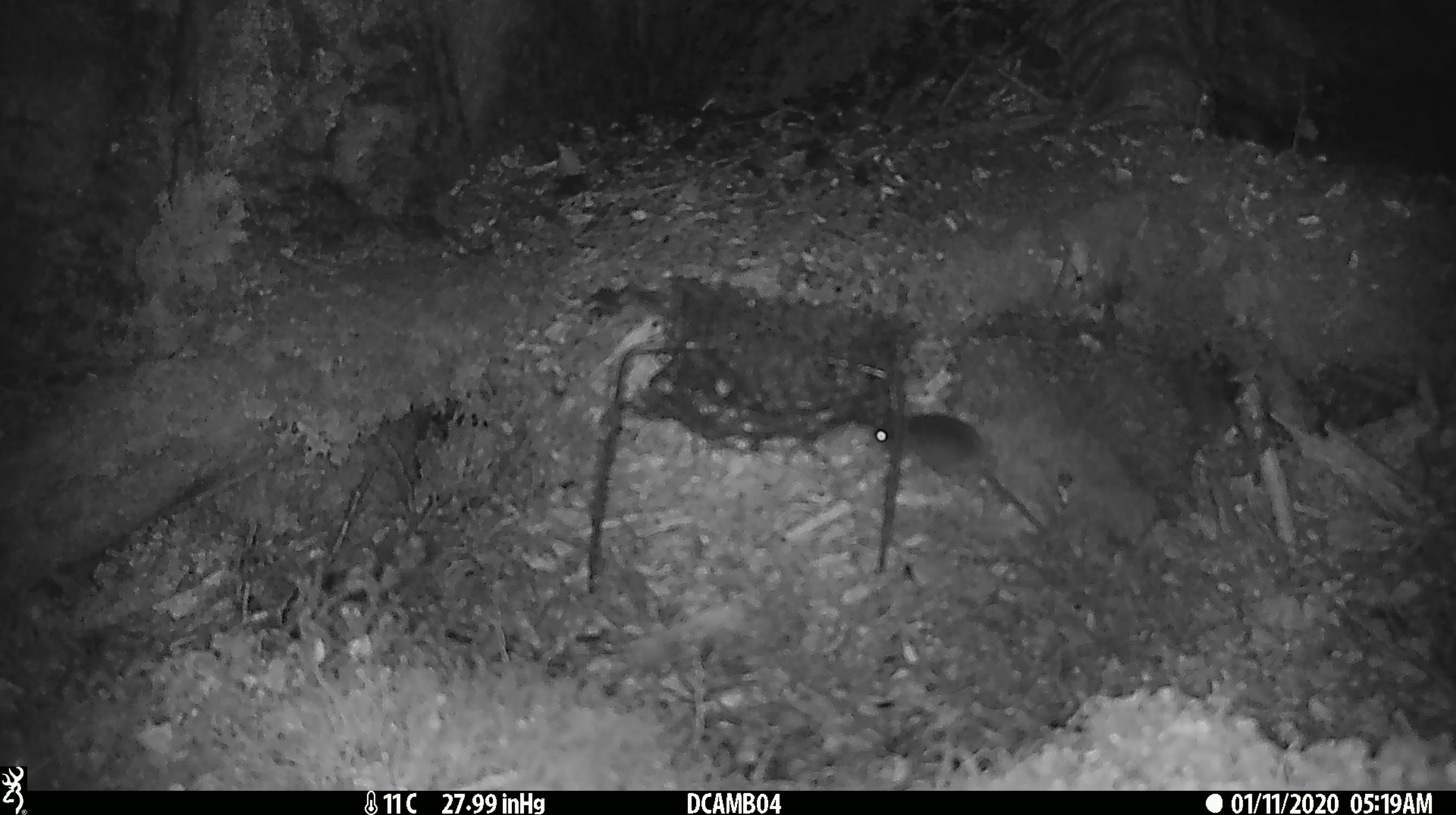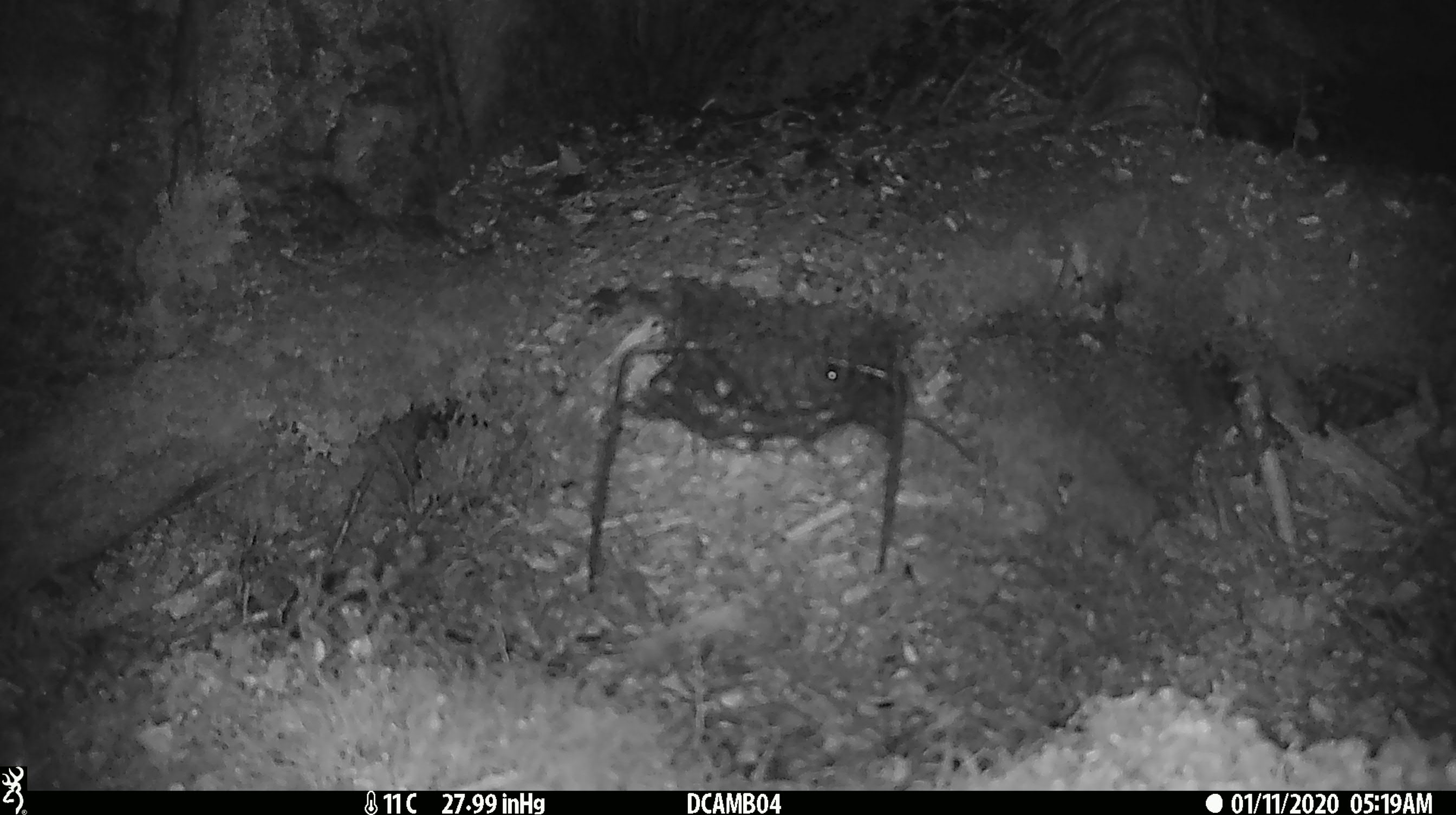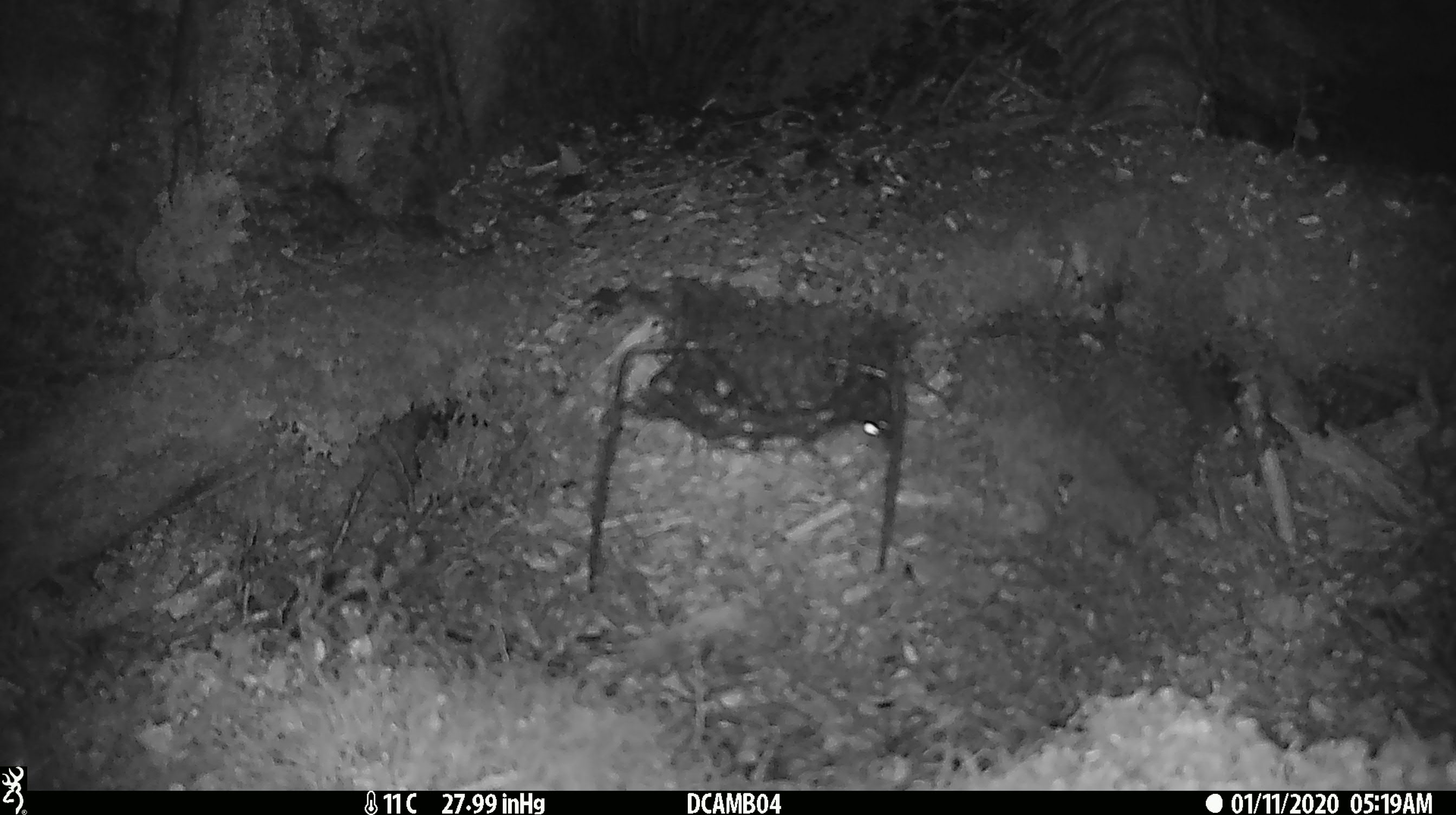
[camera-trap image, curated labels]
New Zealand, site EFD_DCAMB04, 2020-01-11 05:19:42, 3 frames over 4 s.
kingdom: Animalia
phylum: Chordata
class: Mammalia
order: Rodentia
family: Muridae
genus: Mus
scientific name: Mus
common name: mouse